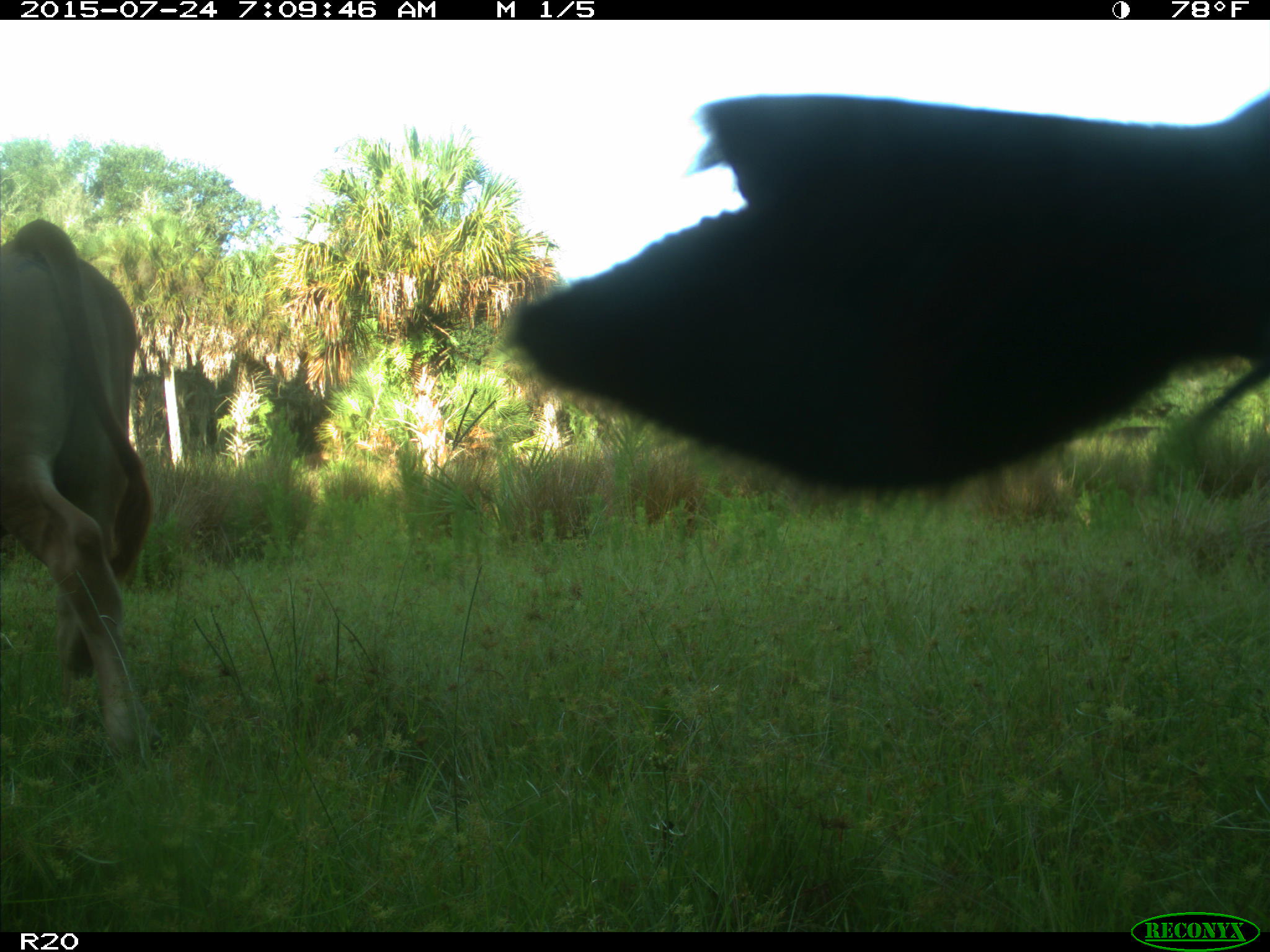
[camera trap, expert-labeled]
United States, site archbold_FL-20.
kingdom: Animalia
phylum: Chordata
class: Mammalia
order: Artiodactyla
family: Bovidae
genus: Bos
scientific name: Bos taurus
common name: domestic cow